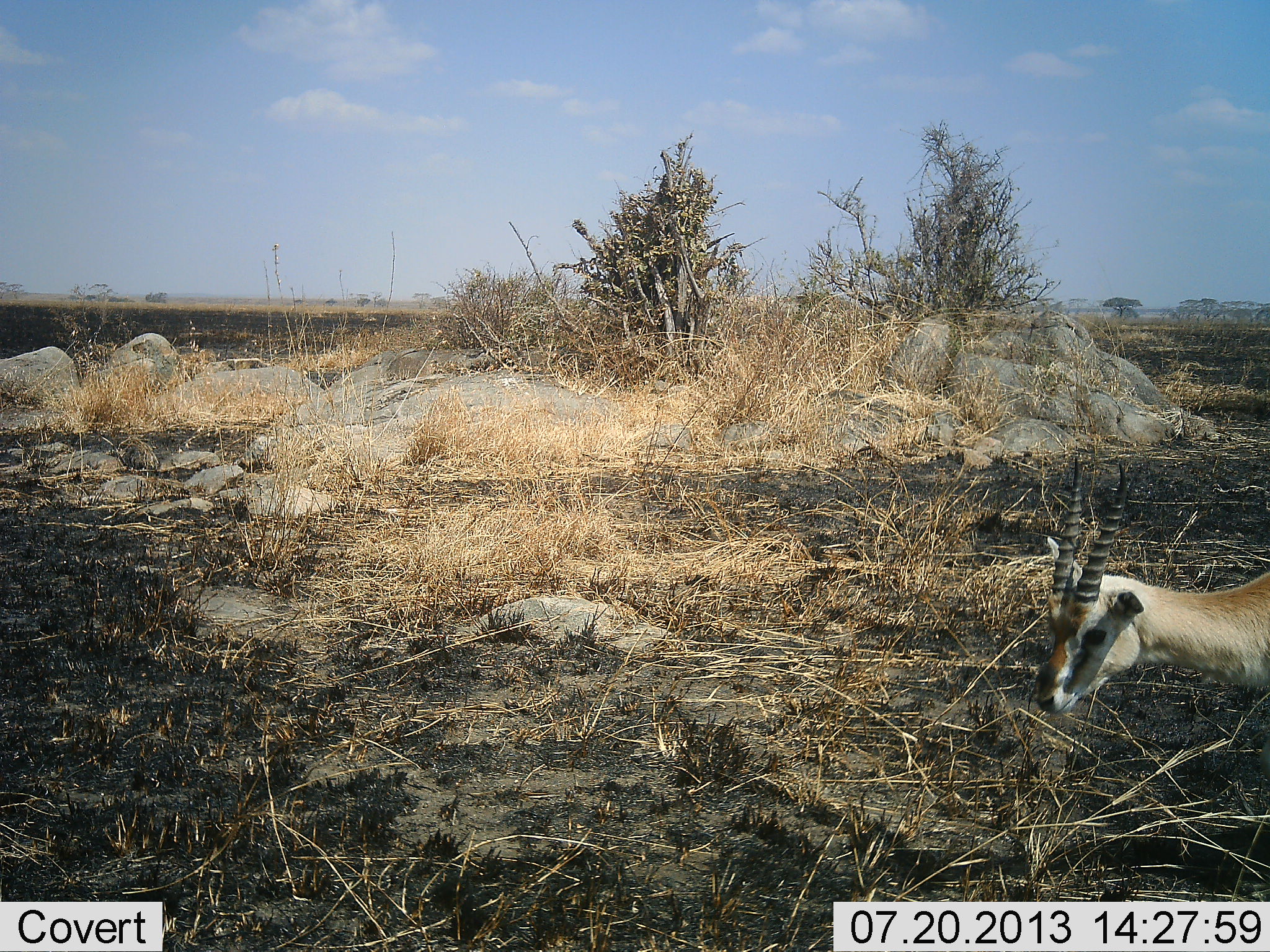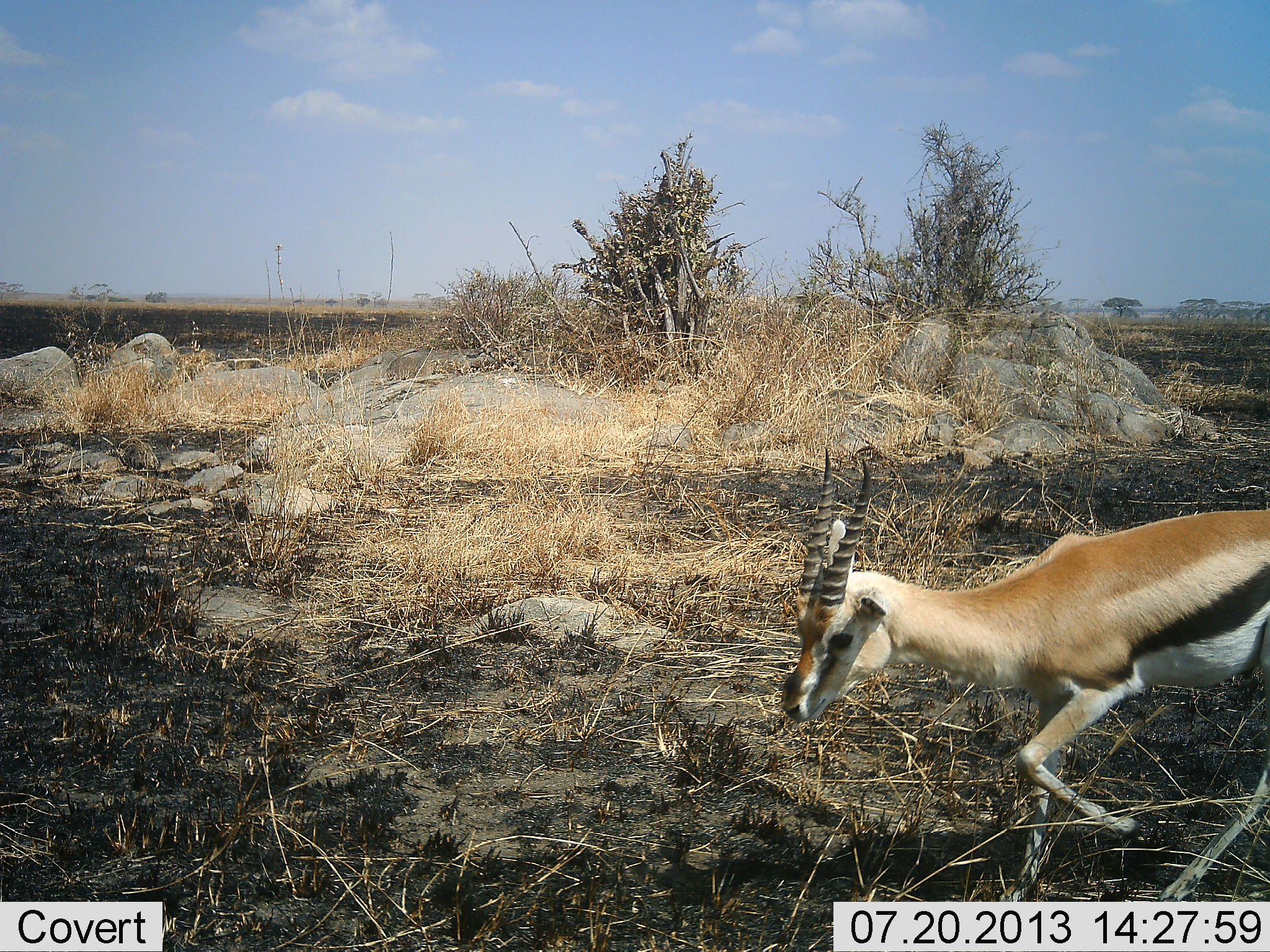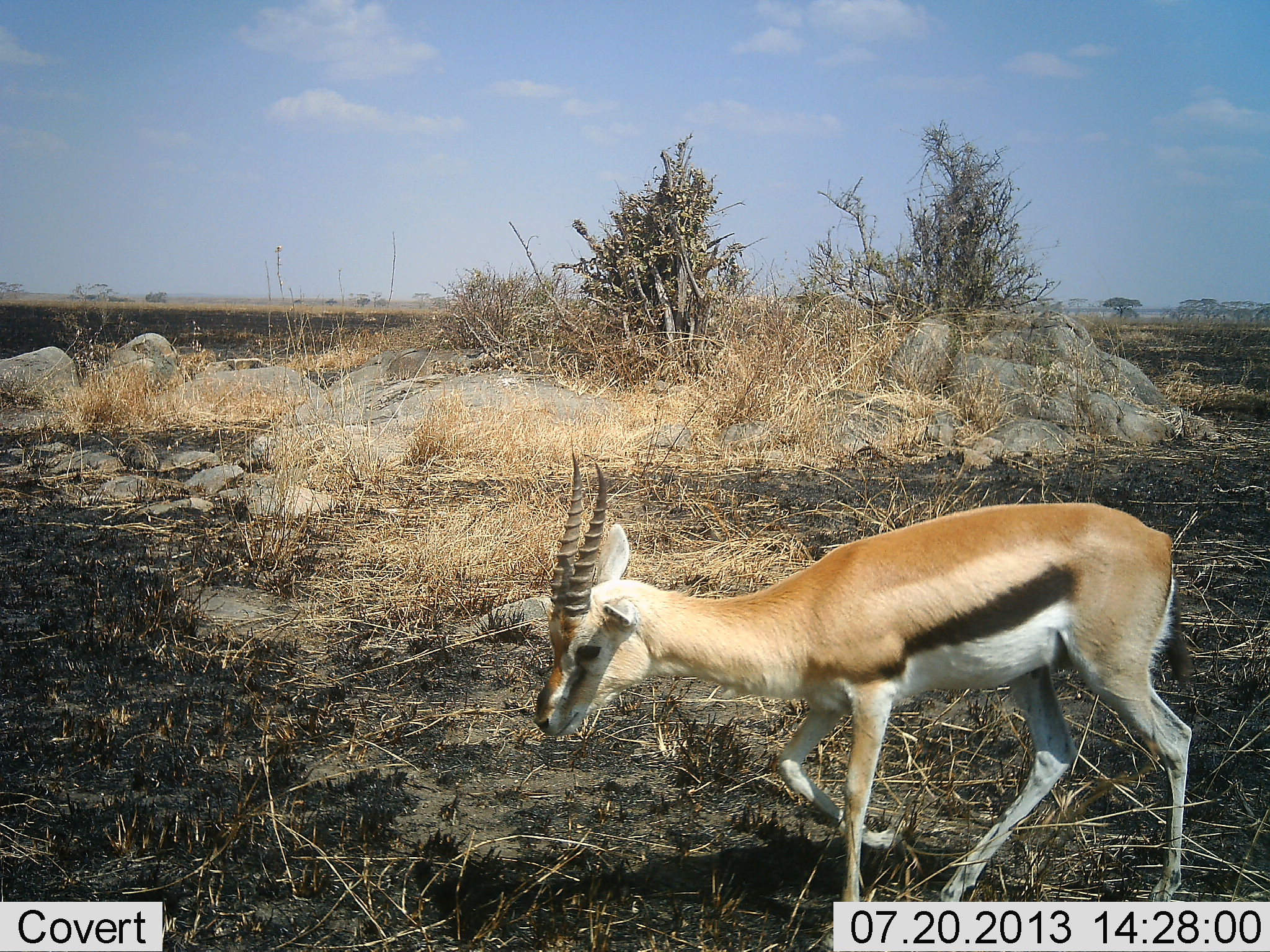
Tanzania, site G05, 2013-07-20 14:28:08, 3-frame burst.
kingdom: Animalia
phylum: Chordata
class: Mammalia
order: Artiodactyla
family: Bovidae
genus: Eudorcas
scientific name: Eudorcas thomsonii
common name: thomson's gazelle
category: gazellethomsons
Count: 1.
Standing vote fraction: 0%.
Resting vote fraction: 0%.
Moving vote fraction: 100%.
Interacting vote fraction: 0%.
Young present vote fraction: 0%.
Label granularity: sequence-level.